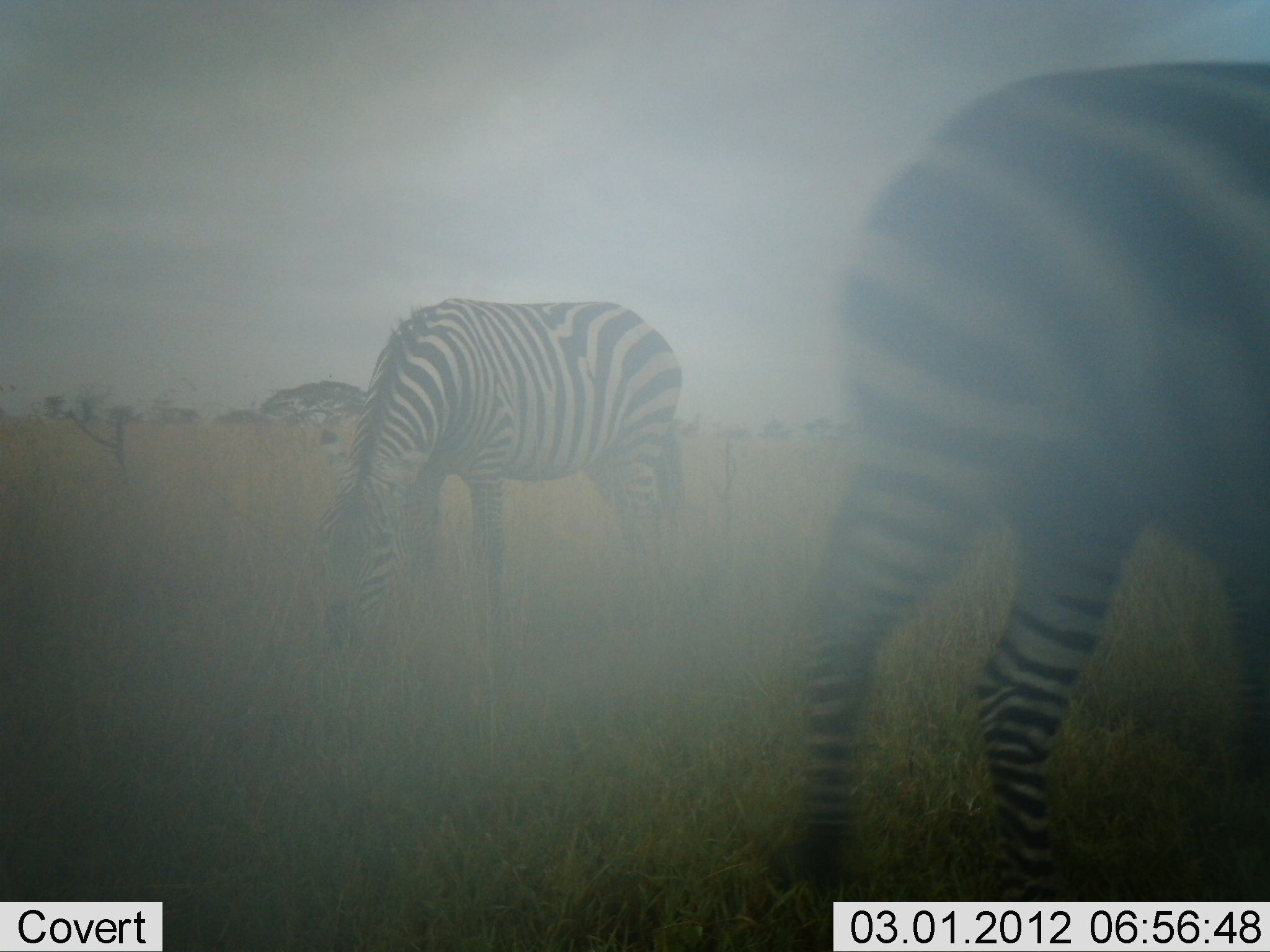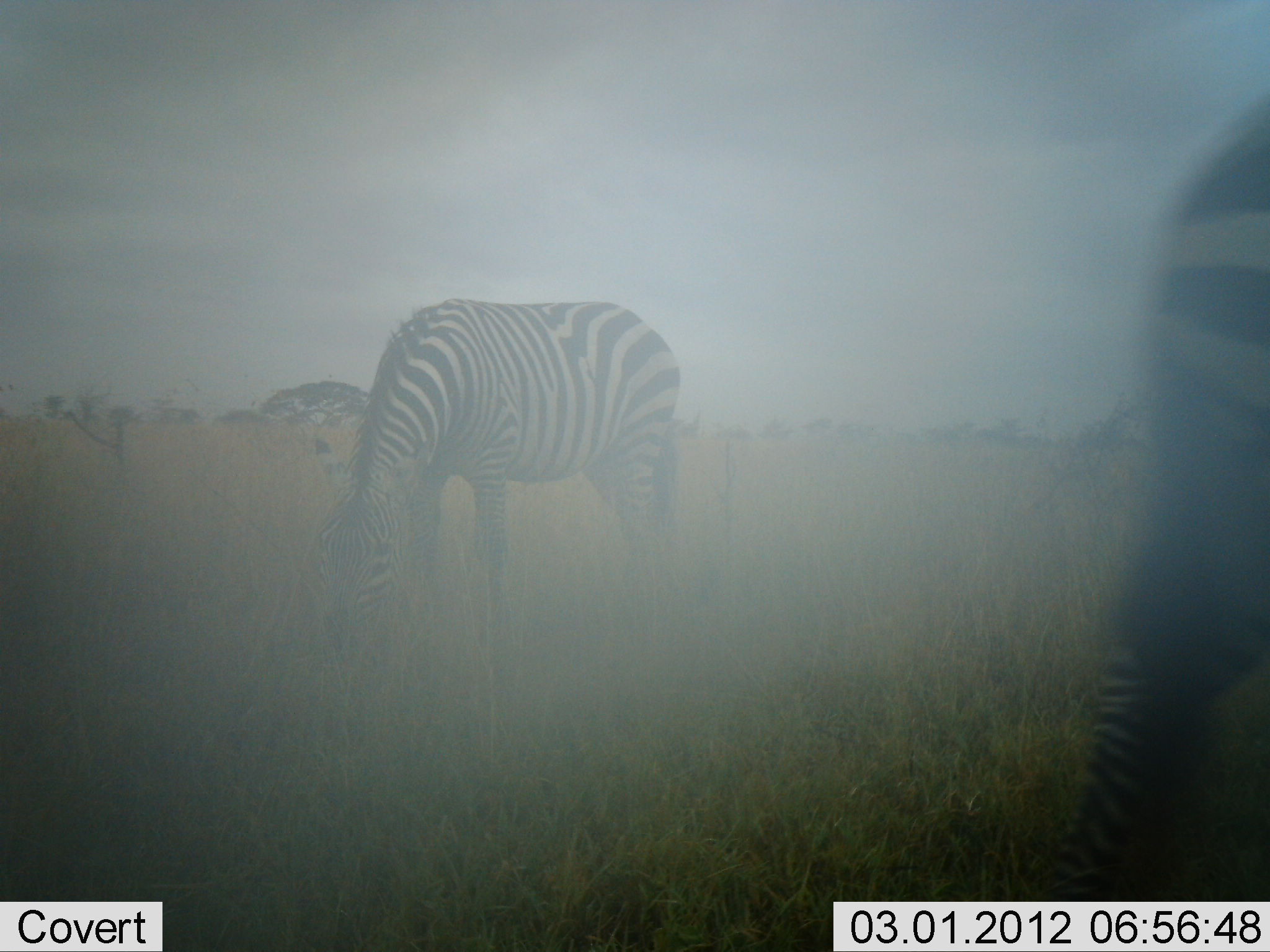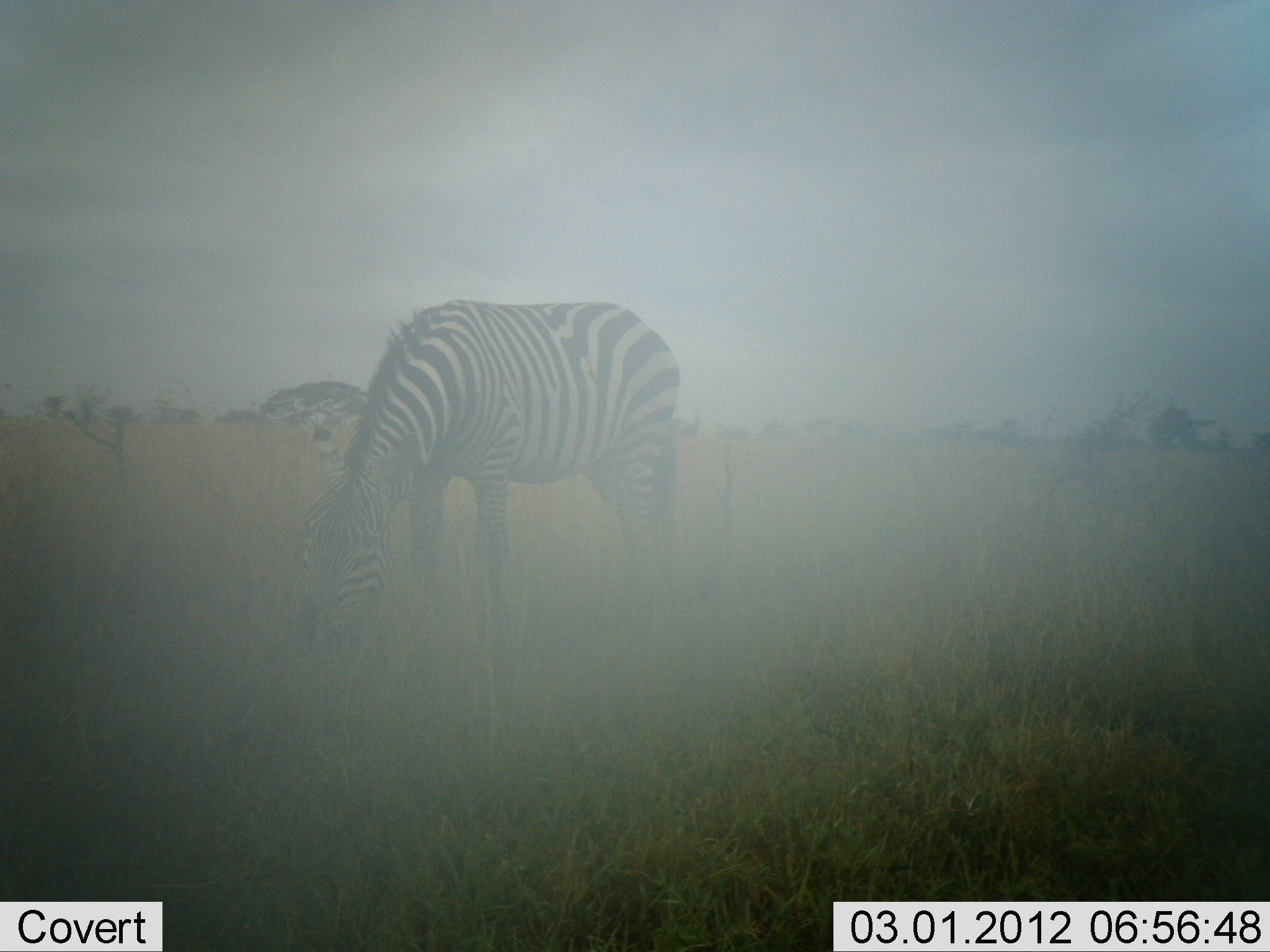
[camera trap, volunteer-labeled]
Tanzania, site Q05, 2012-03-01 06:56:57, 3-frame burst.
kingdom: Animalia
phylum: Chordata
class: Mammalia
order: Perissodactyla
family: Equidae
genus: Equus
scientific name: Equus quagga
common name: plains zebra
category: zebra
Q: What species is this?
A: Zebra (plains zebra) (Equus quagga).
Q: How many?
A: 2.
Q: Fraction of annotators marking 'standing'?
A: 17%.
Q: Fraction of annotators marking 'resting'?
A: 0%.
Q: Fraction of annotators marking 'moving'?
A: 69%.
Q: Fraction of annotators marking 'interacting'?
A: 0%.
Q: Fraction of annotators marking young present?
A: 0%.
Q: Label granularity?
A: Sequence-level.